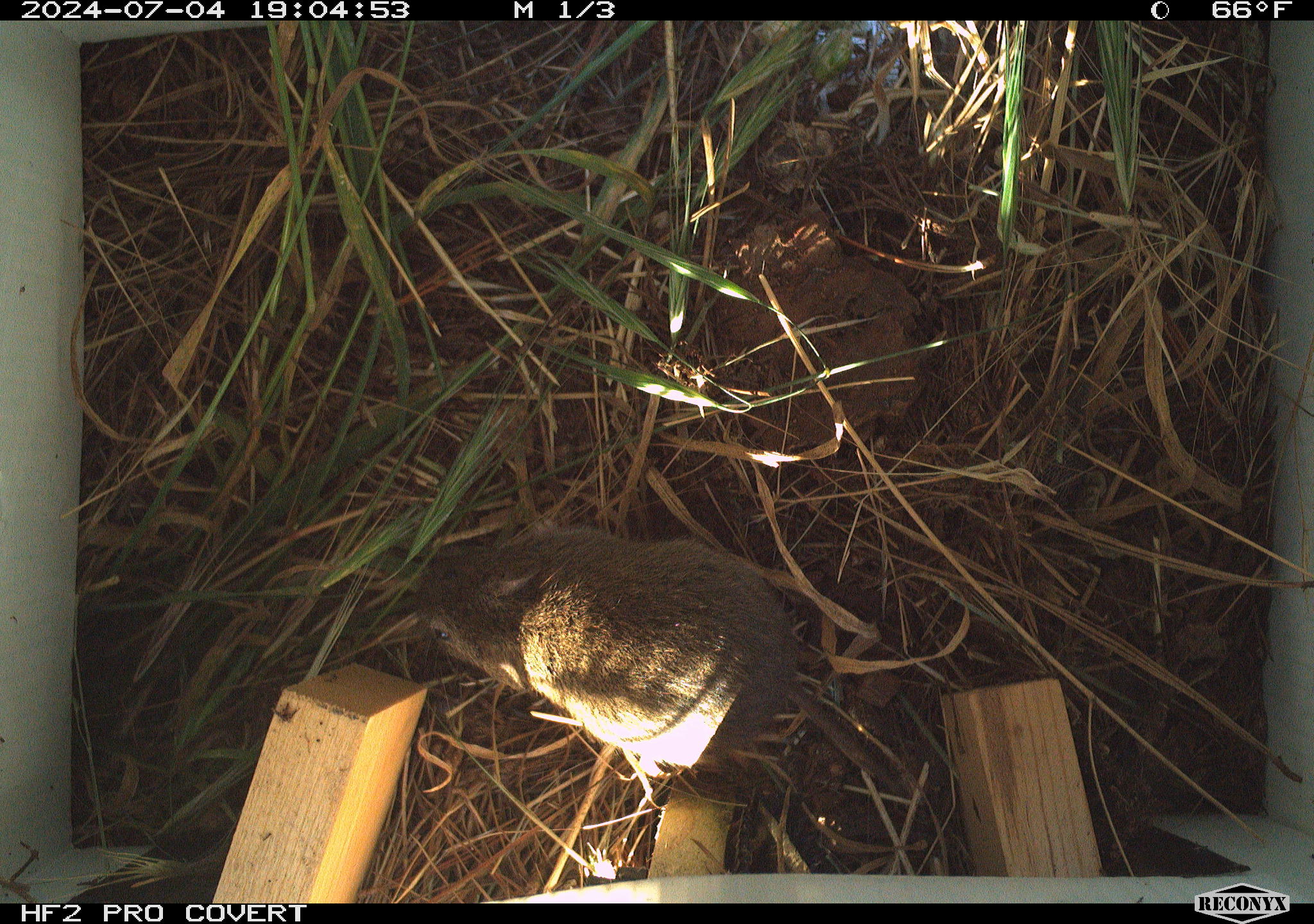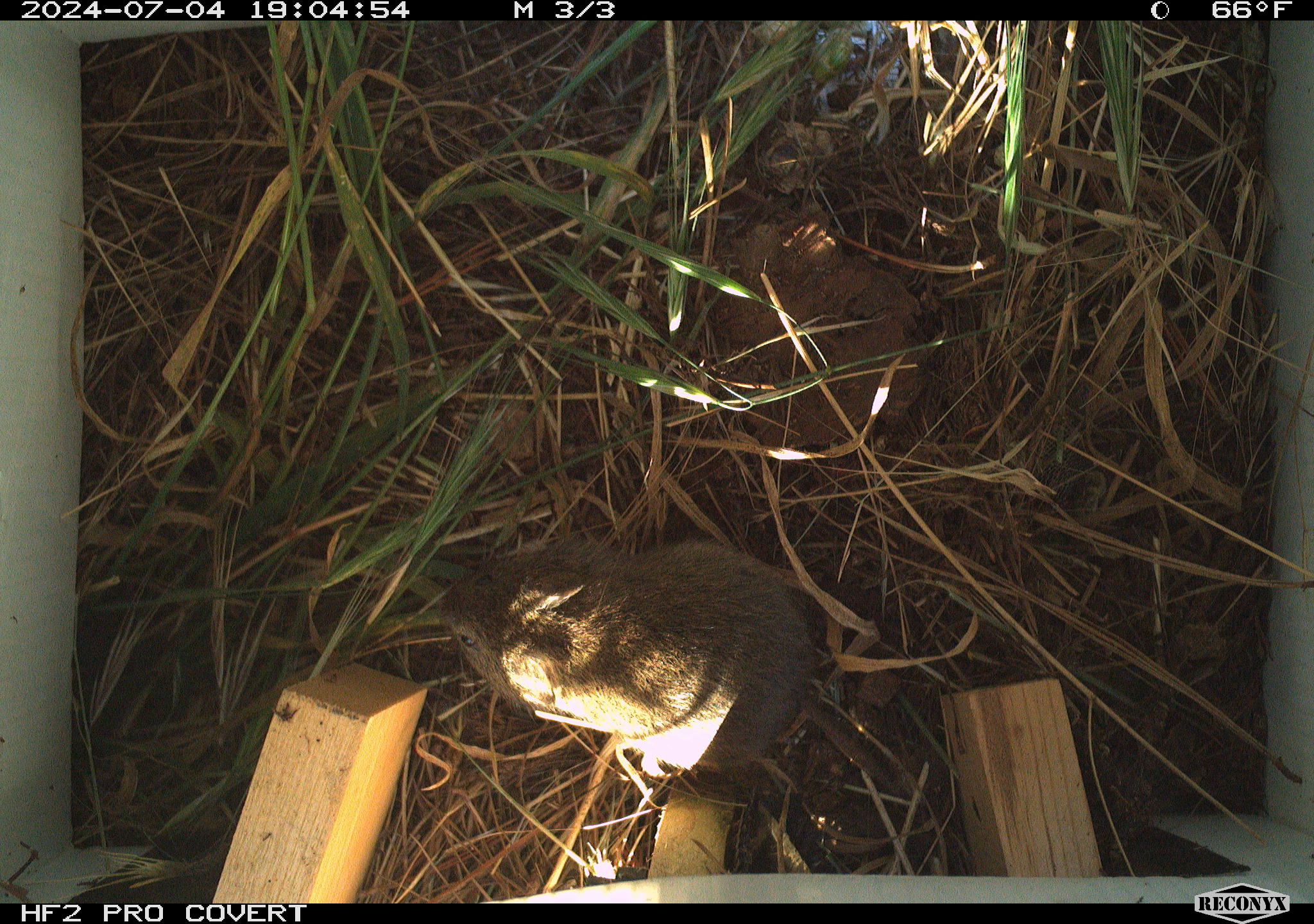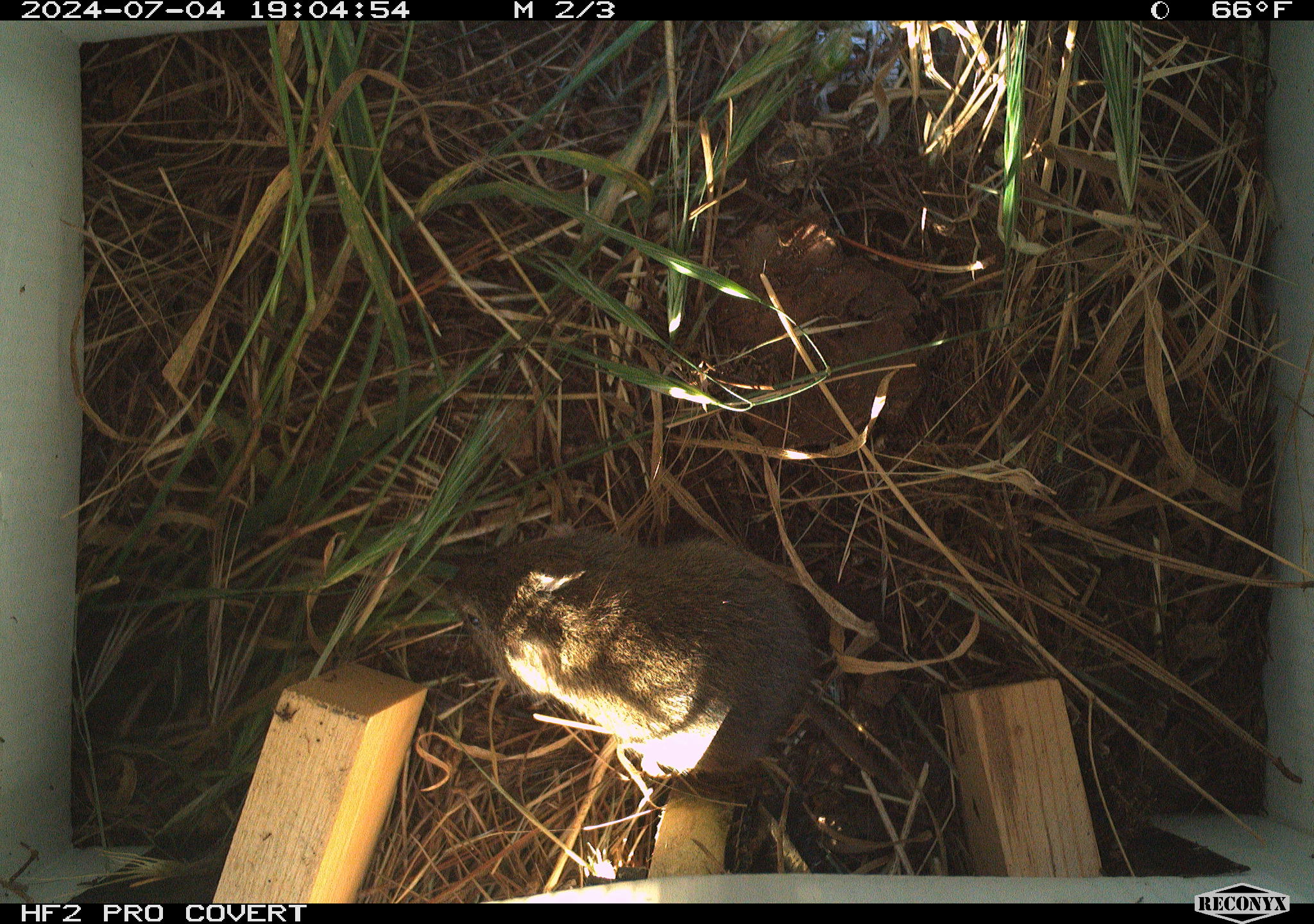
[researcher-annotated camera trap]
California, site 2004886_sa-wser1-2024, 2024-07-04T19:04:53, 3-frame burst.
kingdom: Animalia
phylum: Chordata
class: Mammalia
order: Rodentia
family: Cricetidae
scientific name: Arvicolinae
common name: voles, lemmings, and muskrats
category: arvicolinae subfamily